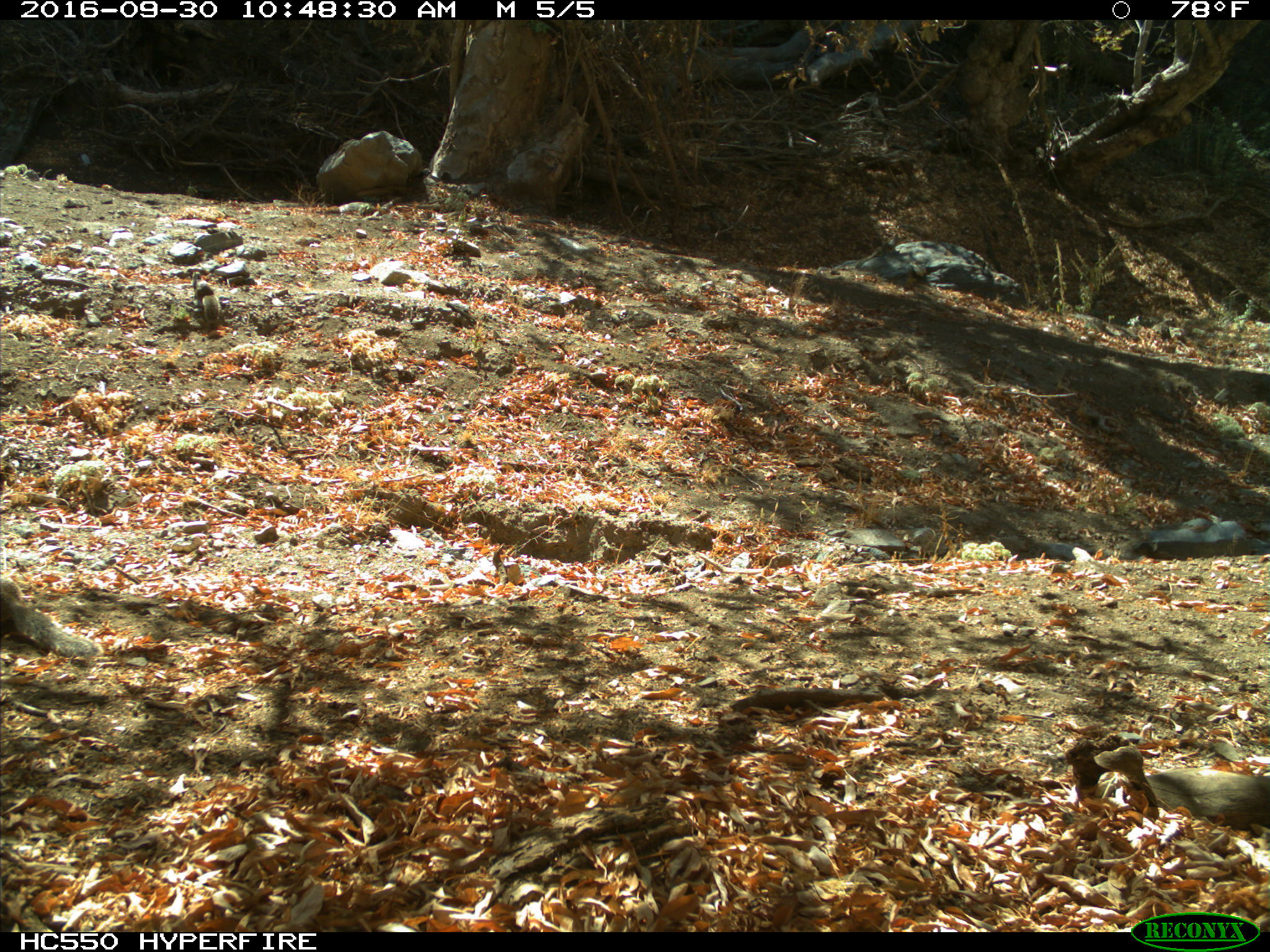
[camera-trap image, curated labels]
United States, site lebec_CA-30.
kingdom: Animalia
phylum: Chordata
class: Mammalia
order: Rodentia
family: Sciuridae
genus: Otospermophilus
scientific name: Otospermophilus beecheyi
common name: california ground squirrel